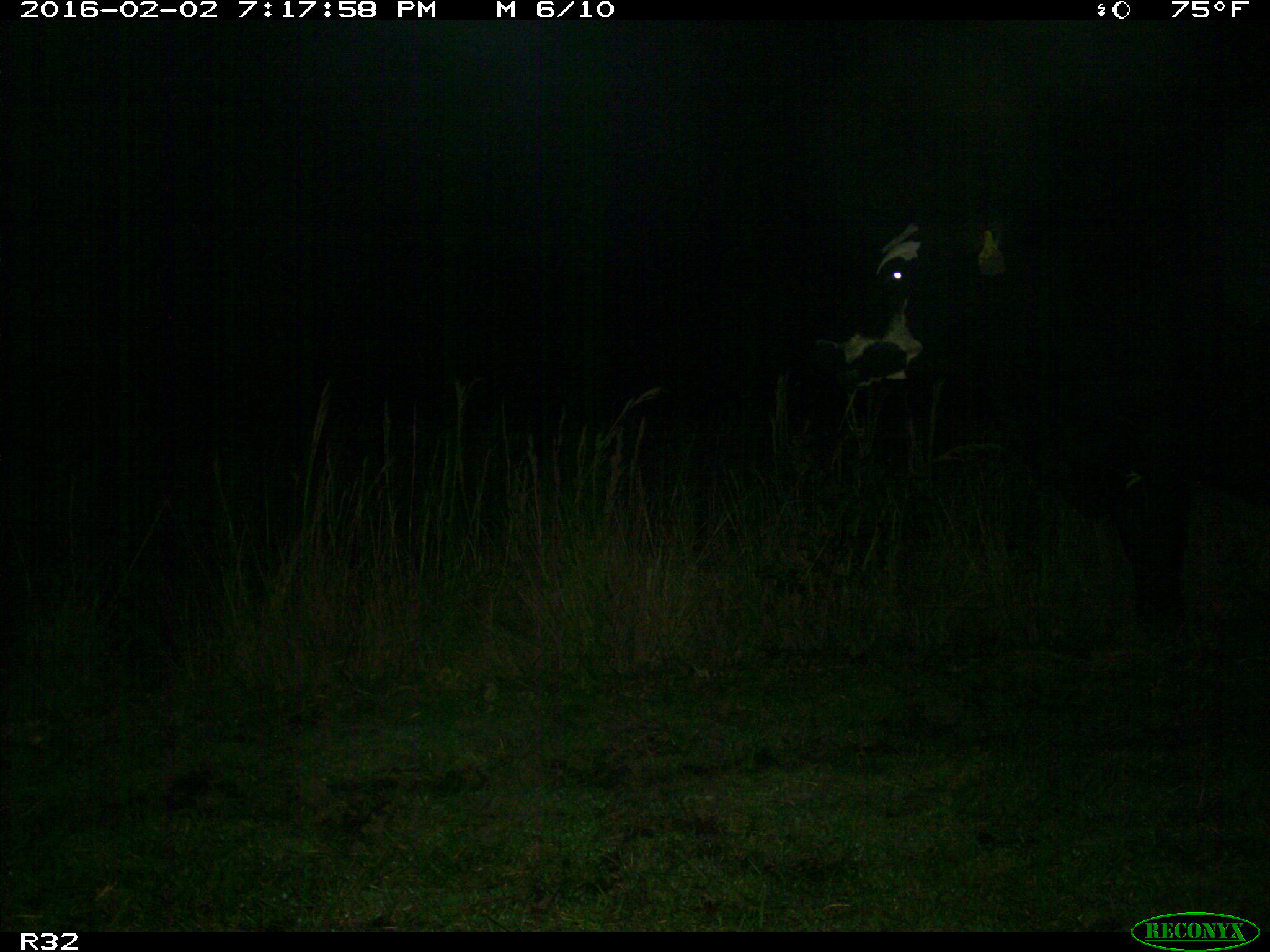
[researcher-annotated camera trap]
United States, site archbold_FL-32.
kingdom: Animalia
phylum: Chordata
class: Mammalia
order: Artiodactyla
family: Bovidae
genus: Bos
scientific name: Bos taurus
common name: domestic cow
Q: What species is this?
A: Bos taurus (domestic cow).